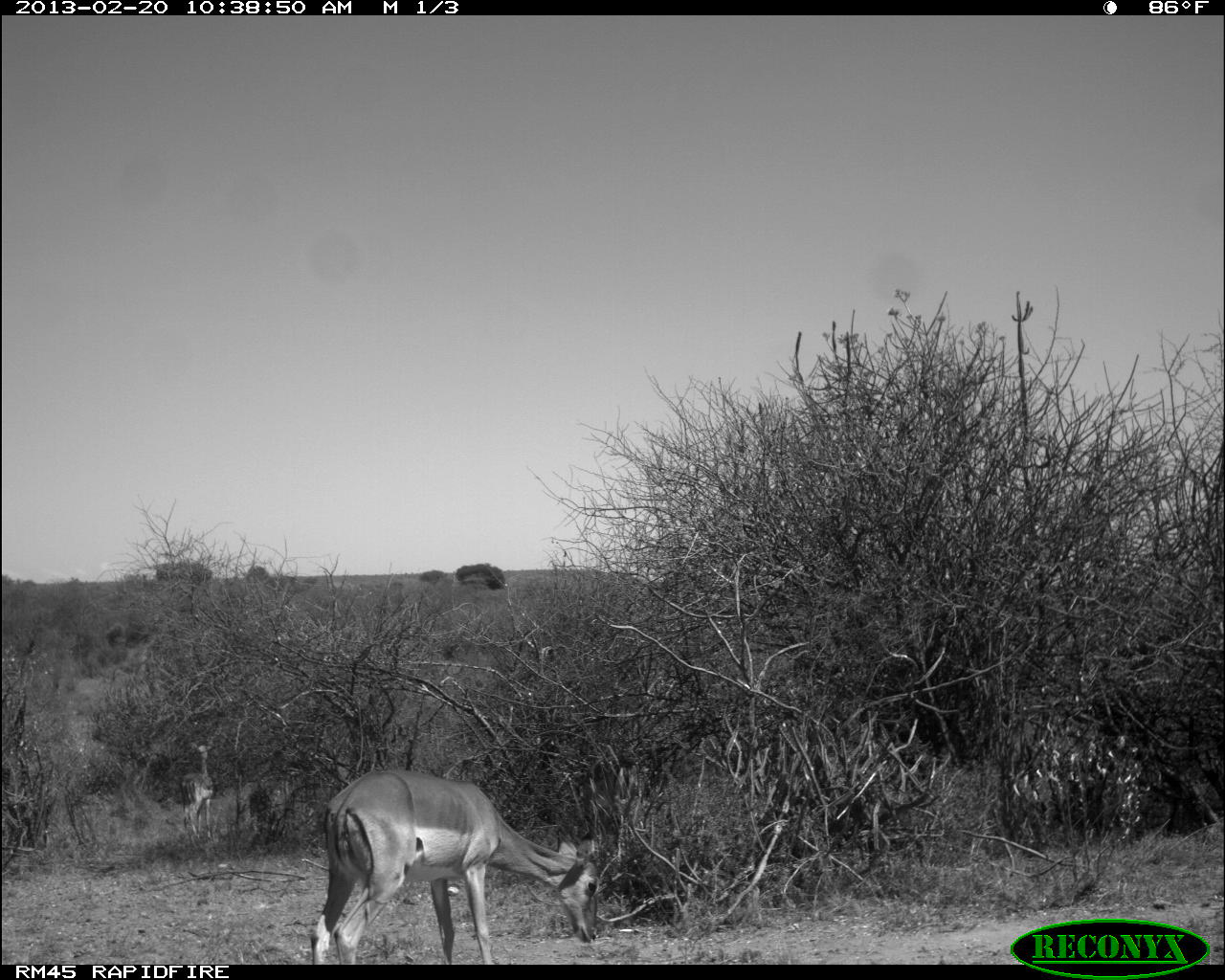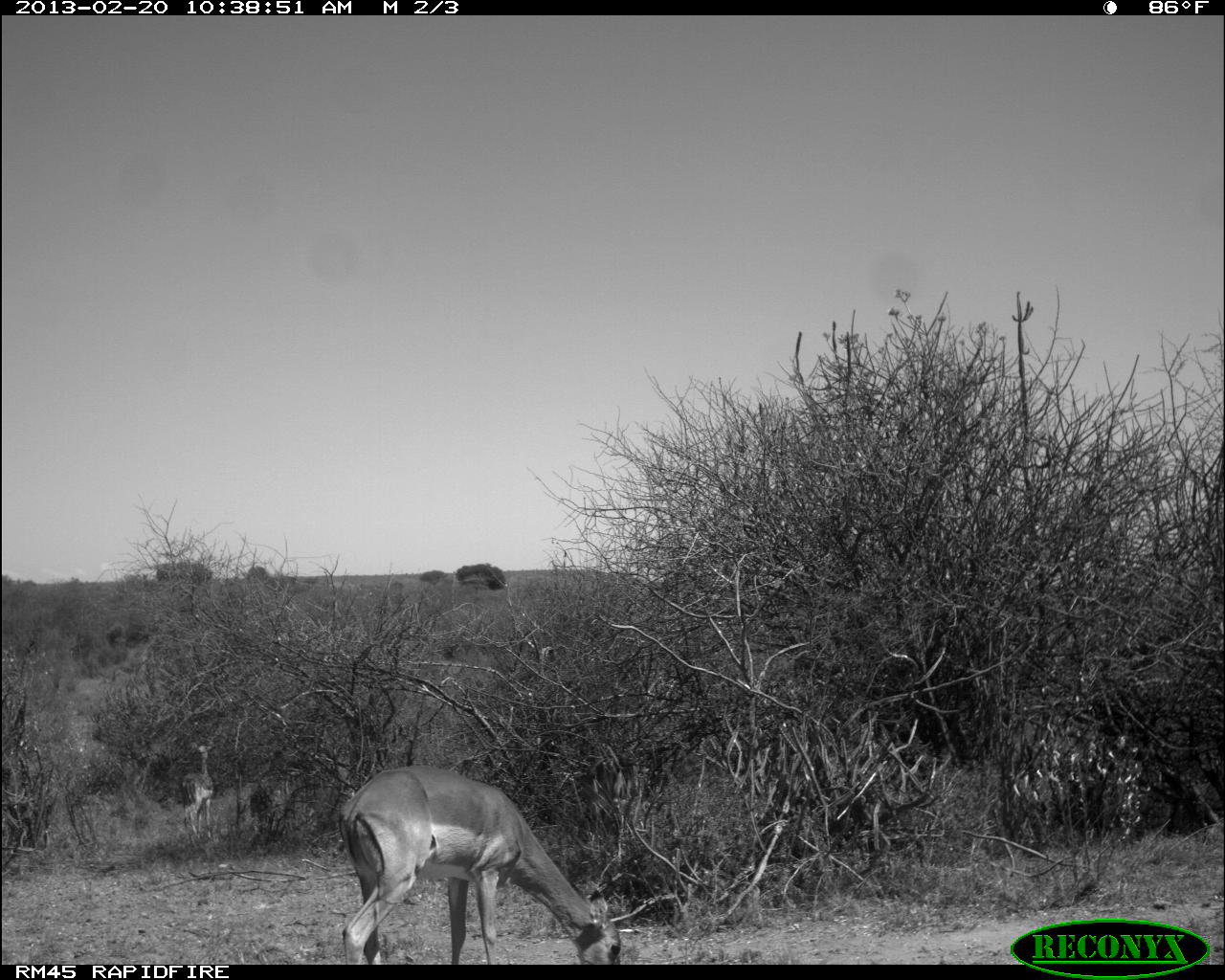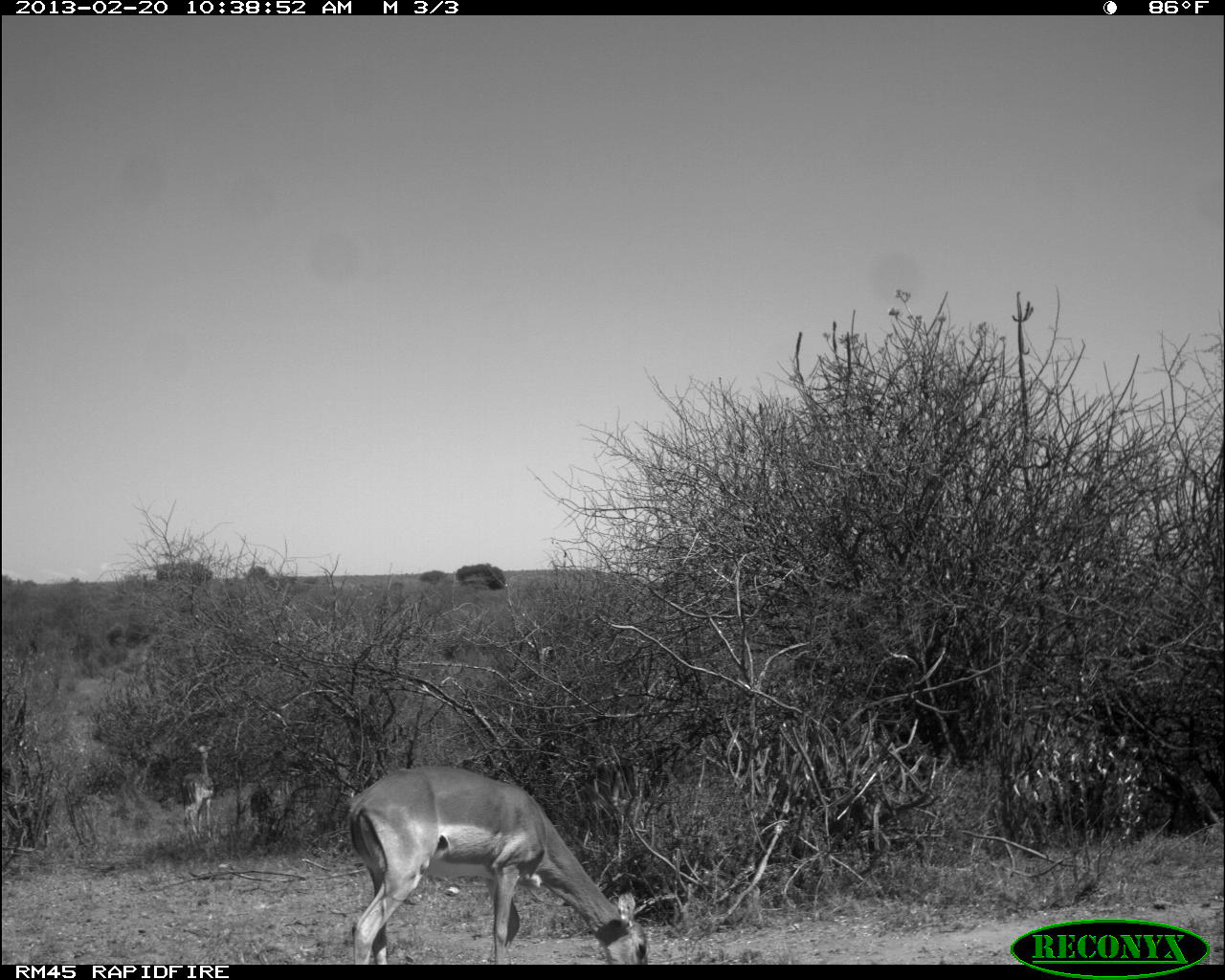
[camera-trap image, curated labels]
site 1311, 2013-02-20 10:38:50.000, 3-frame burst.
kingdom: Animalia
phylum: Chordata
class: Mammalia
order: Artiodactyla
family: Bovidae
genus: Aepyceros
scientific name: Aepyceros melampus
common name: impala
Aepyceros melampus (impala), count 3.